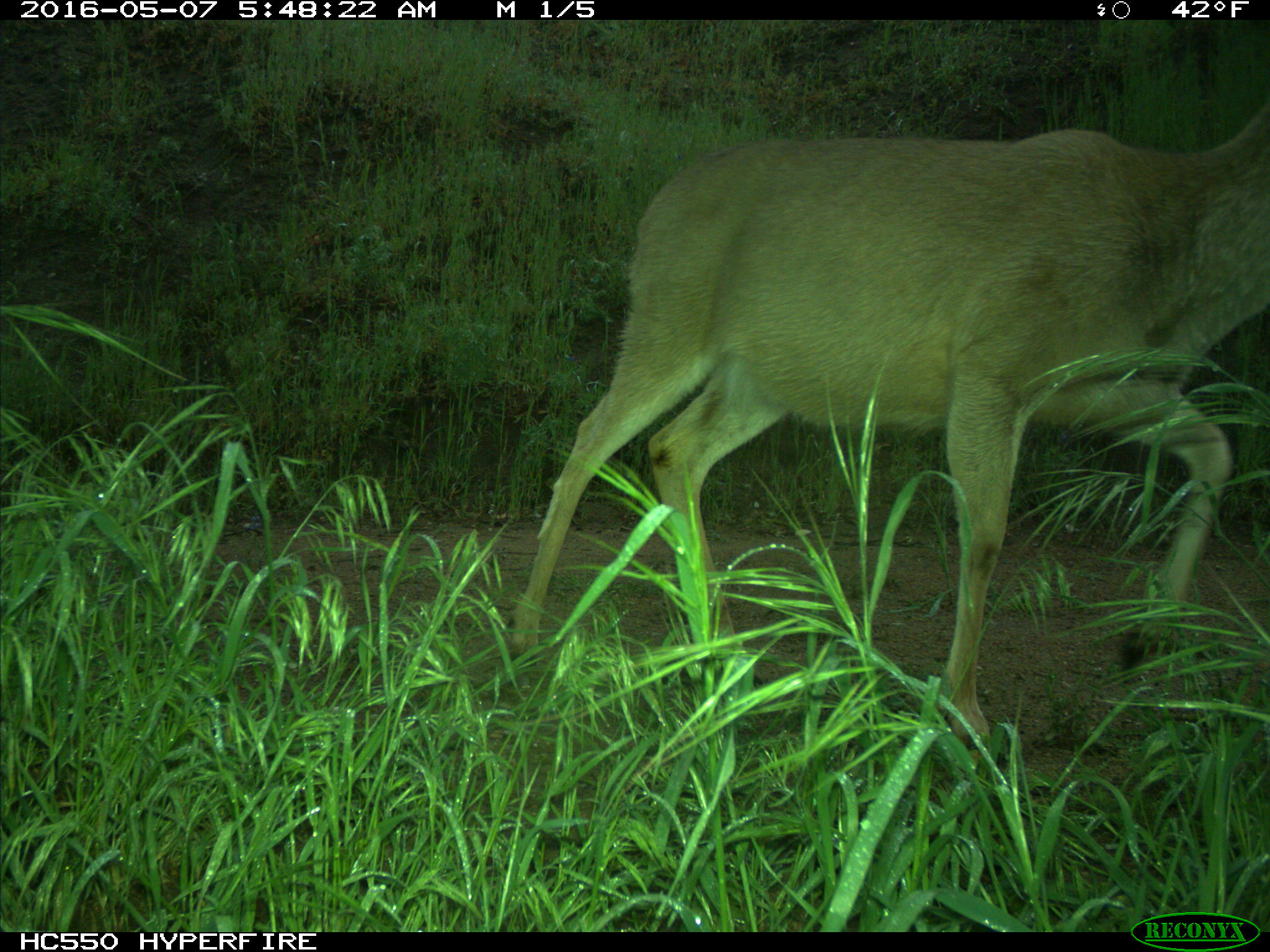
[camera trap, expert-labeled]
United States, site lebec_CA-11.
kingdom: Animalia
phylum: Chordata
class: Mammalia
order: Artiodactyla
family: Cervidae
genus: Odocoileus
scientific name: Odocoileus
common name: deer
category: unidentified deer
Unidentified deer (deer) (Odocoileus).